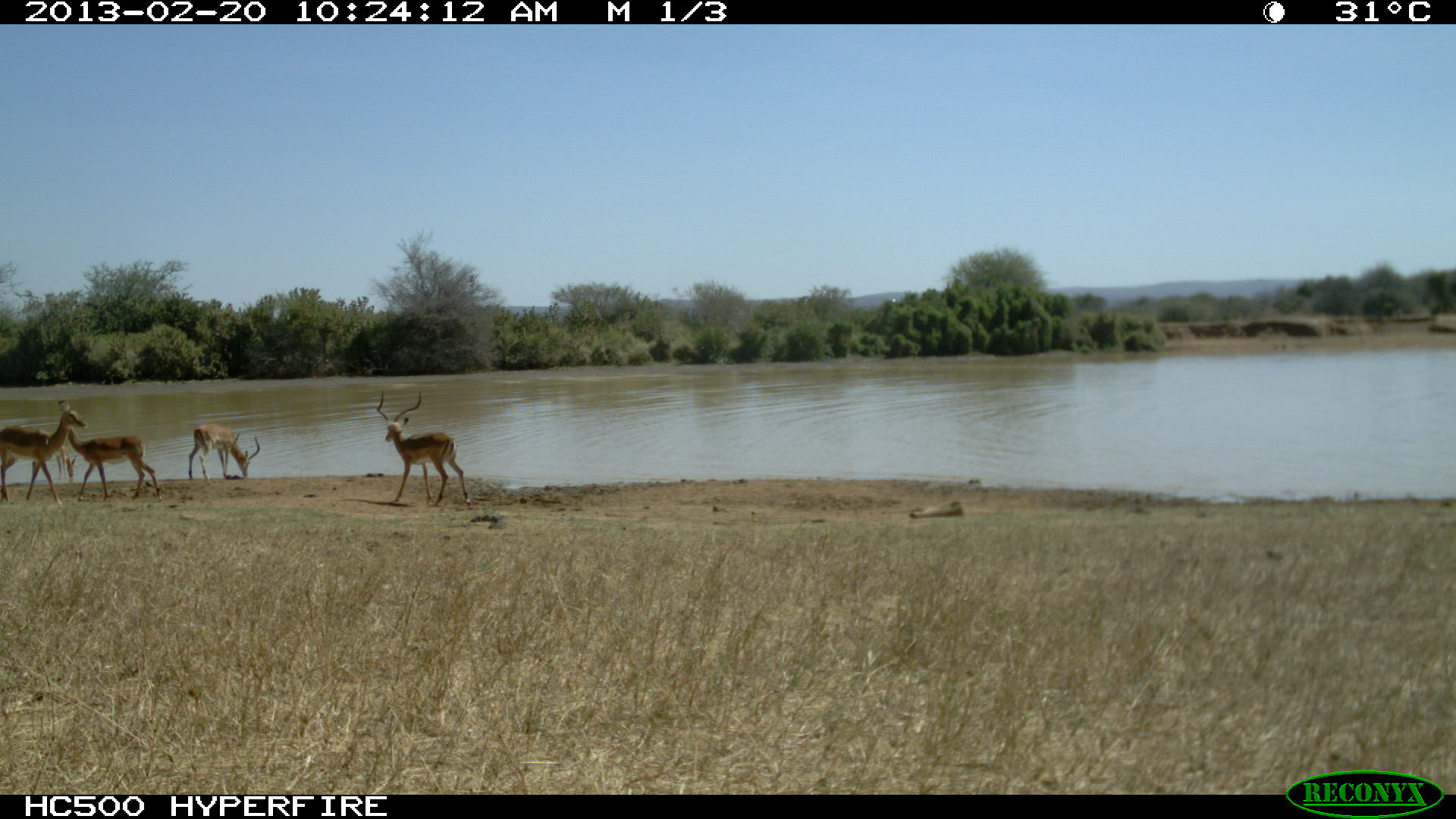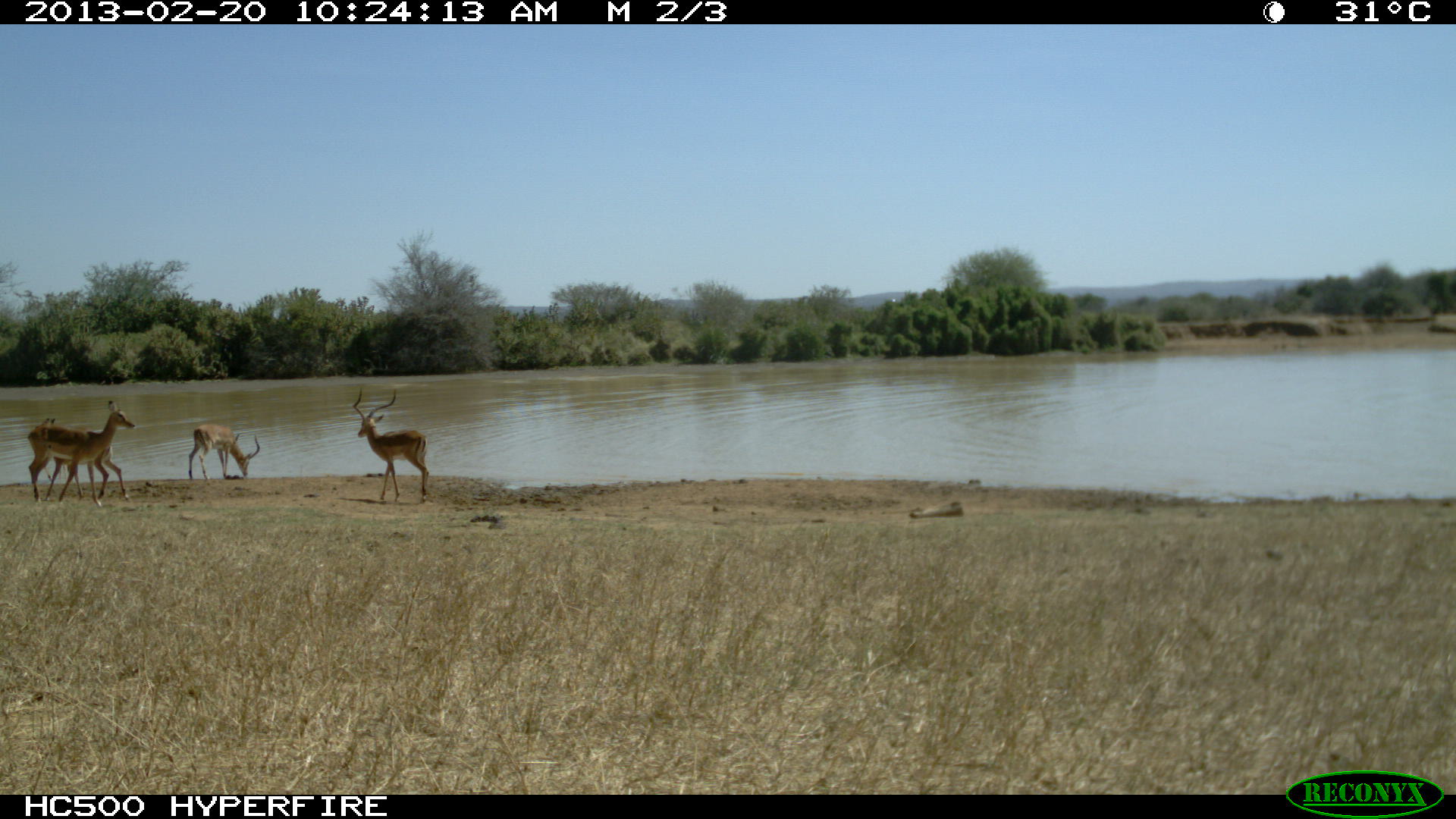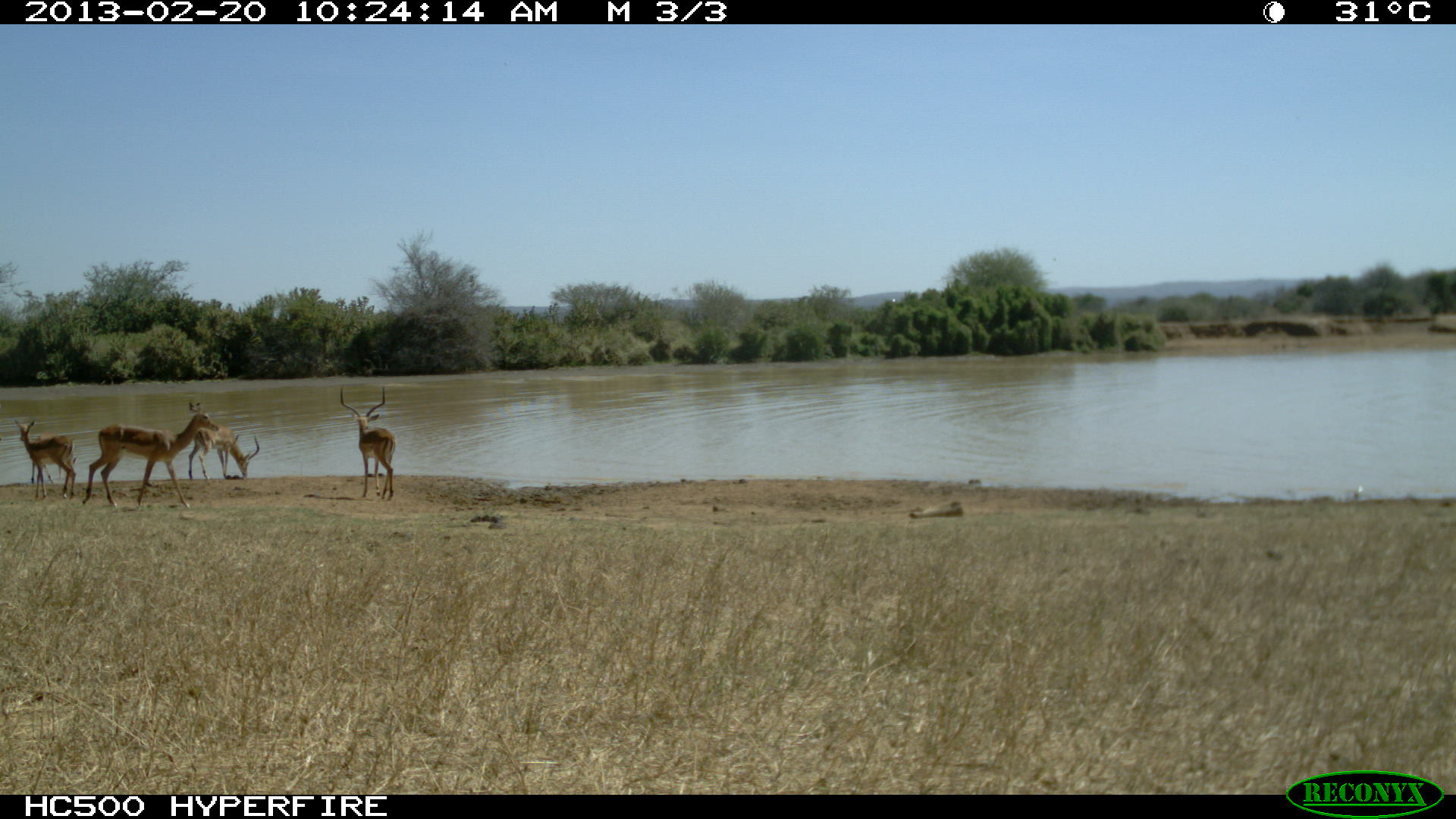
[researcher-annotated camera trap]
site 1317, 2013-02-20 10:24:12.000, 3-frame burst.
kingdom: Animalia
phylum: Chordata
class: Mammalia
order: Artiodactyla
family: Bovidae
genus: Aepyceros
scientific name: Aepyceros melampus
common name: impala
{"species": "Aepyceros melampus (impala)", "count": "5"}